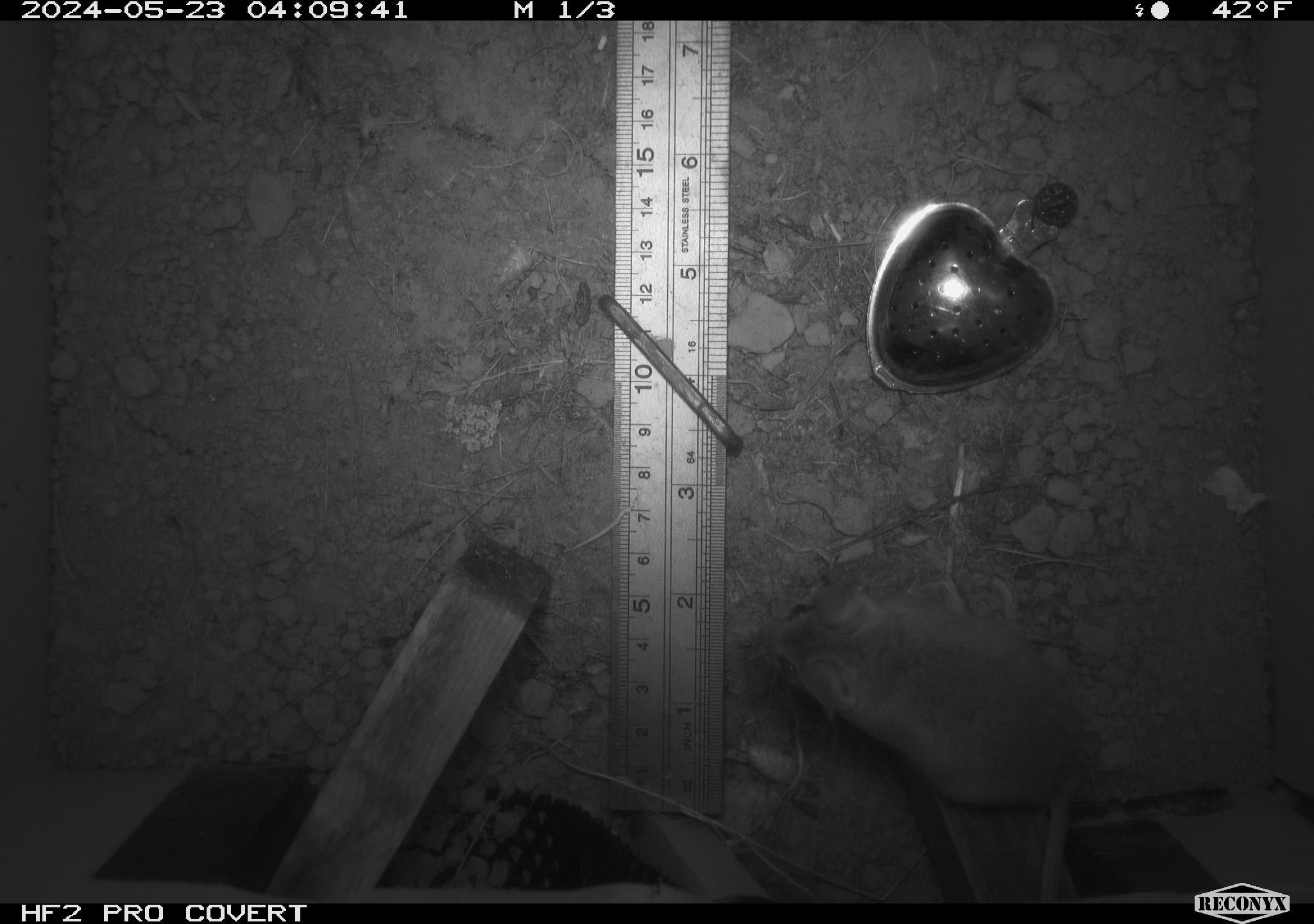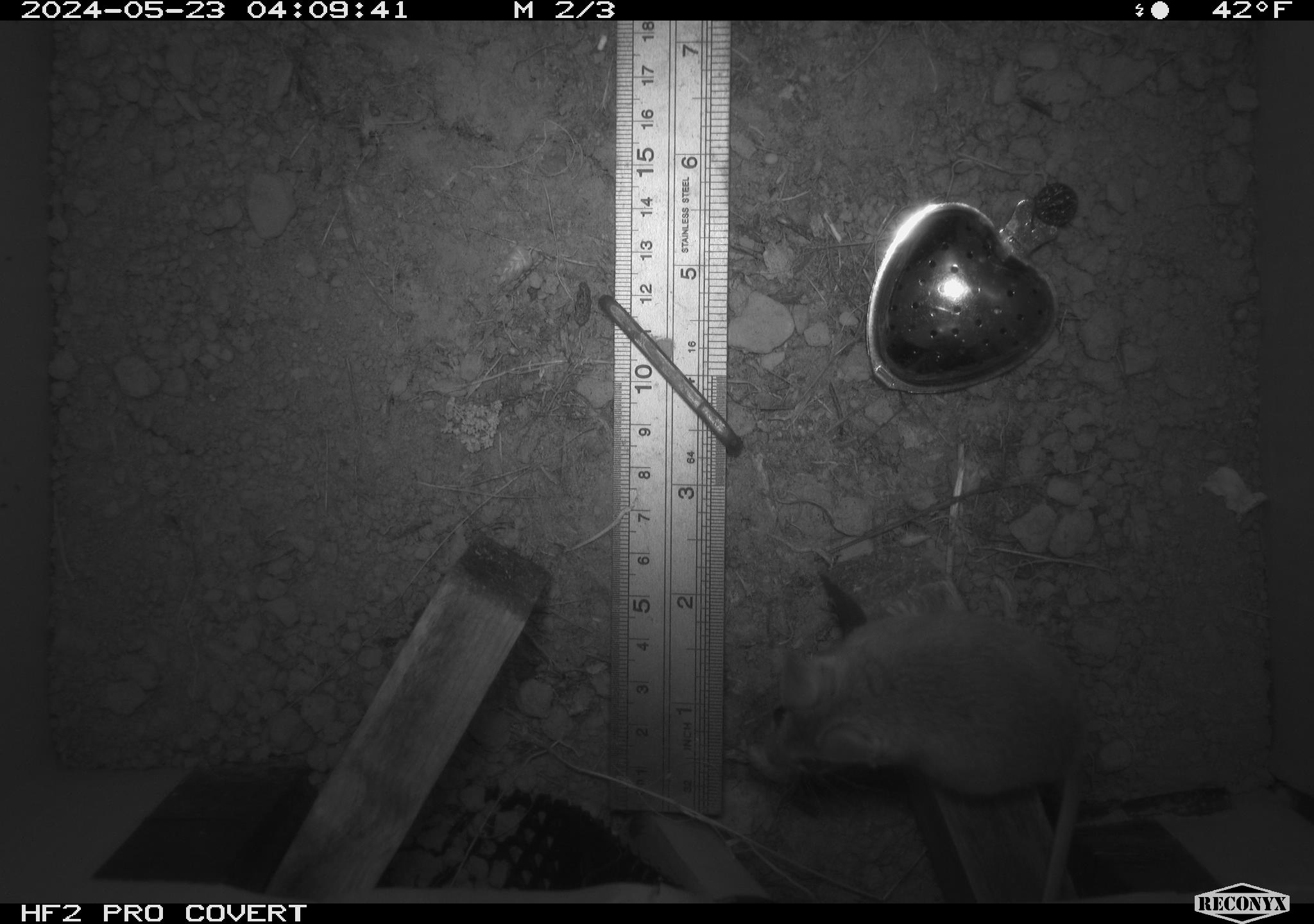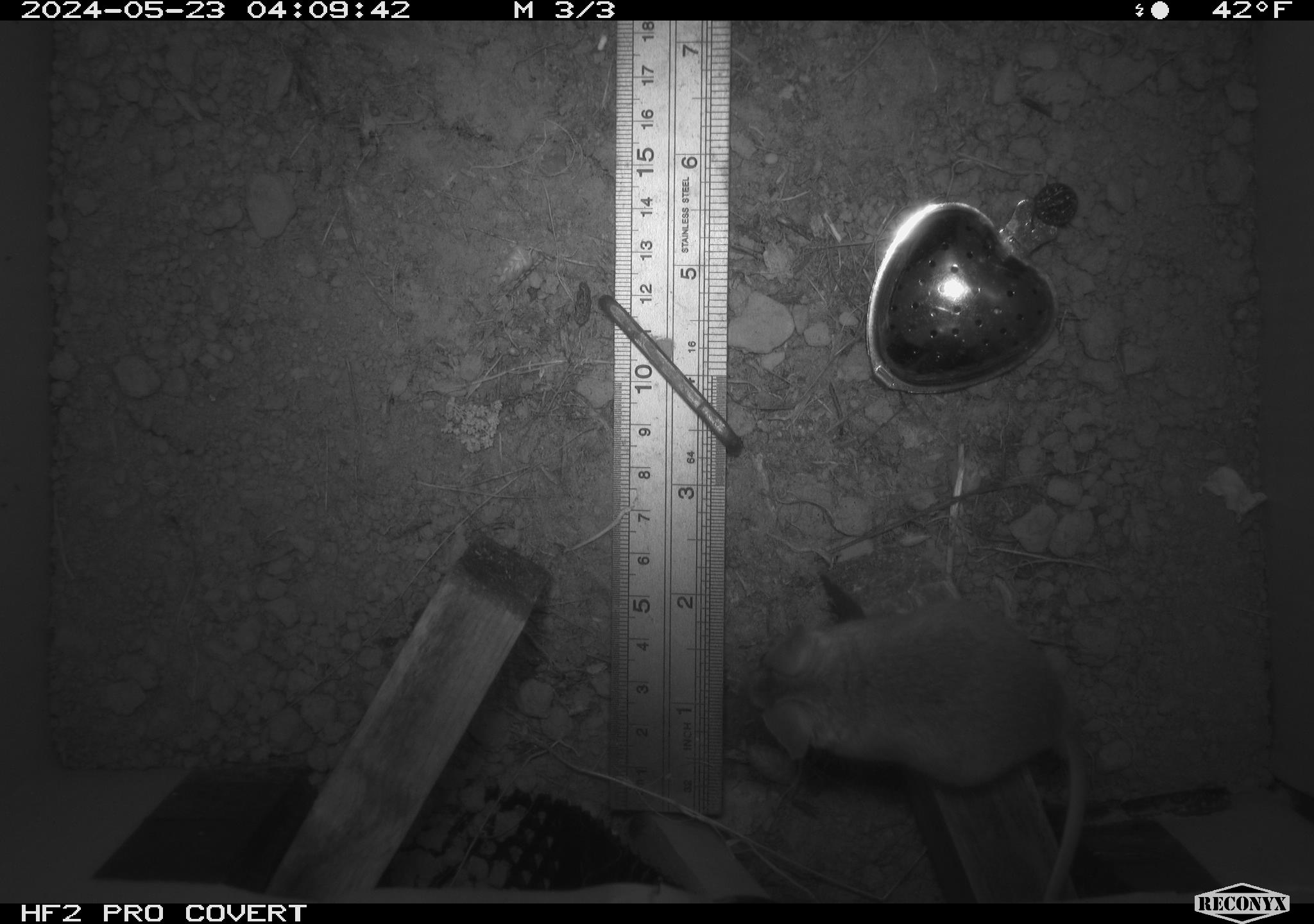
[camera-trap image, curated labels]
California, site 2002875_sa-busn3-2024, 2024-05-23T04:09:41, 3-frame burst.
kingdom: Animalia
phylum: Chordata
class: Mammalia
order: Rodentia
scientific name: Rodentia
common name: mouse species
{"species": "mouse species (Rodentia)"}